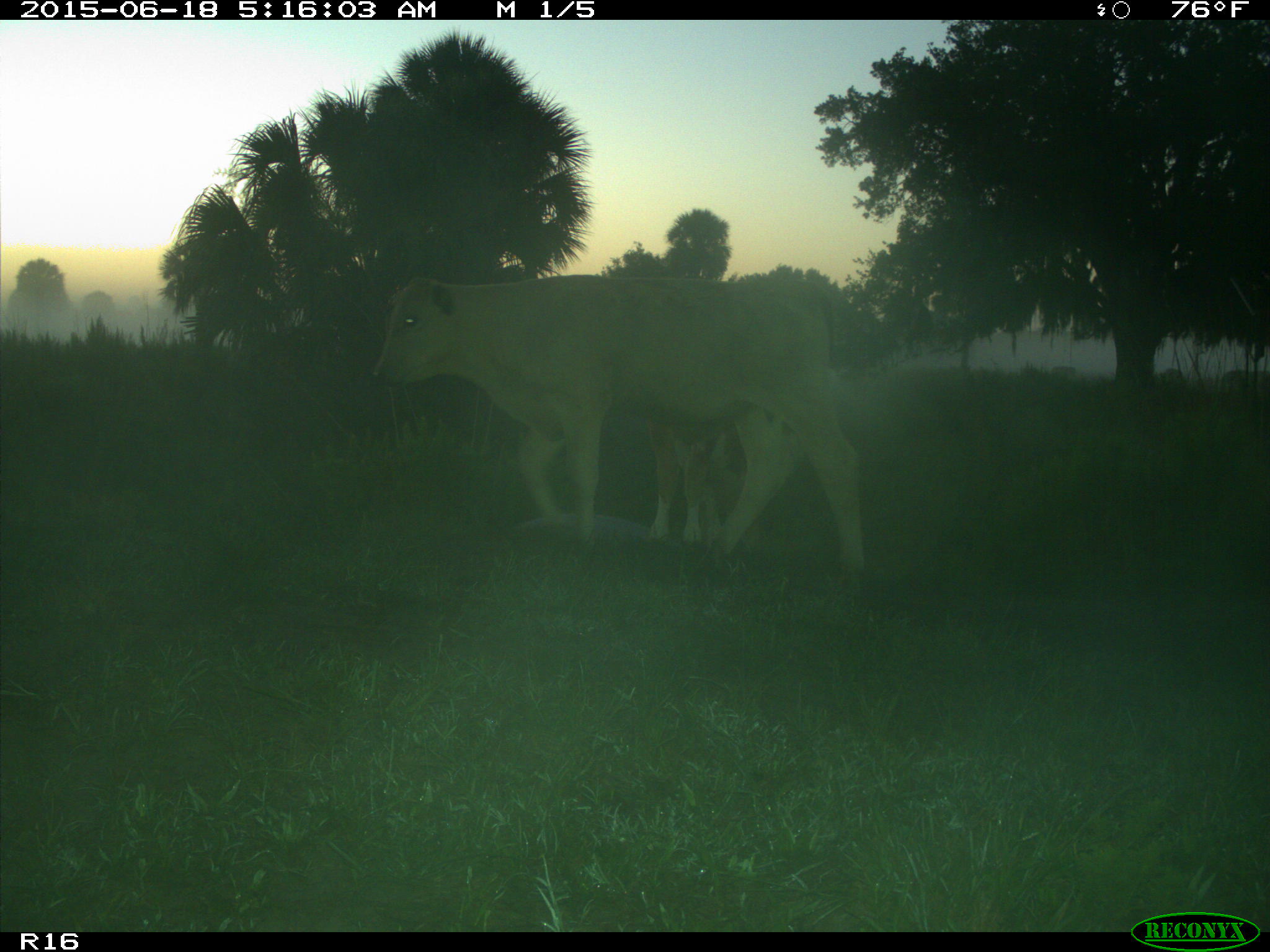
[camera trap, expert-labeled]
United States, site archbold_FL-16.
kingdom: Animalia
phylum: Chordata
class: Mammalia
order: Artiodactyla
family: Bovidae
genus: Bos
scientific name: Bos taurus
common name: domestic cow